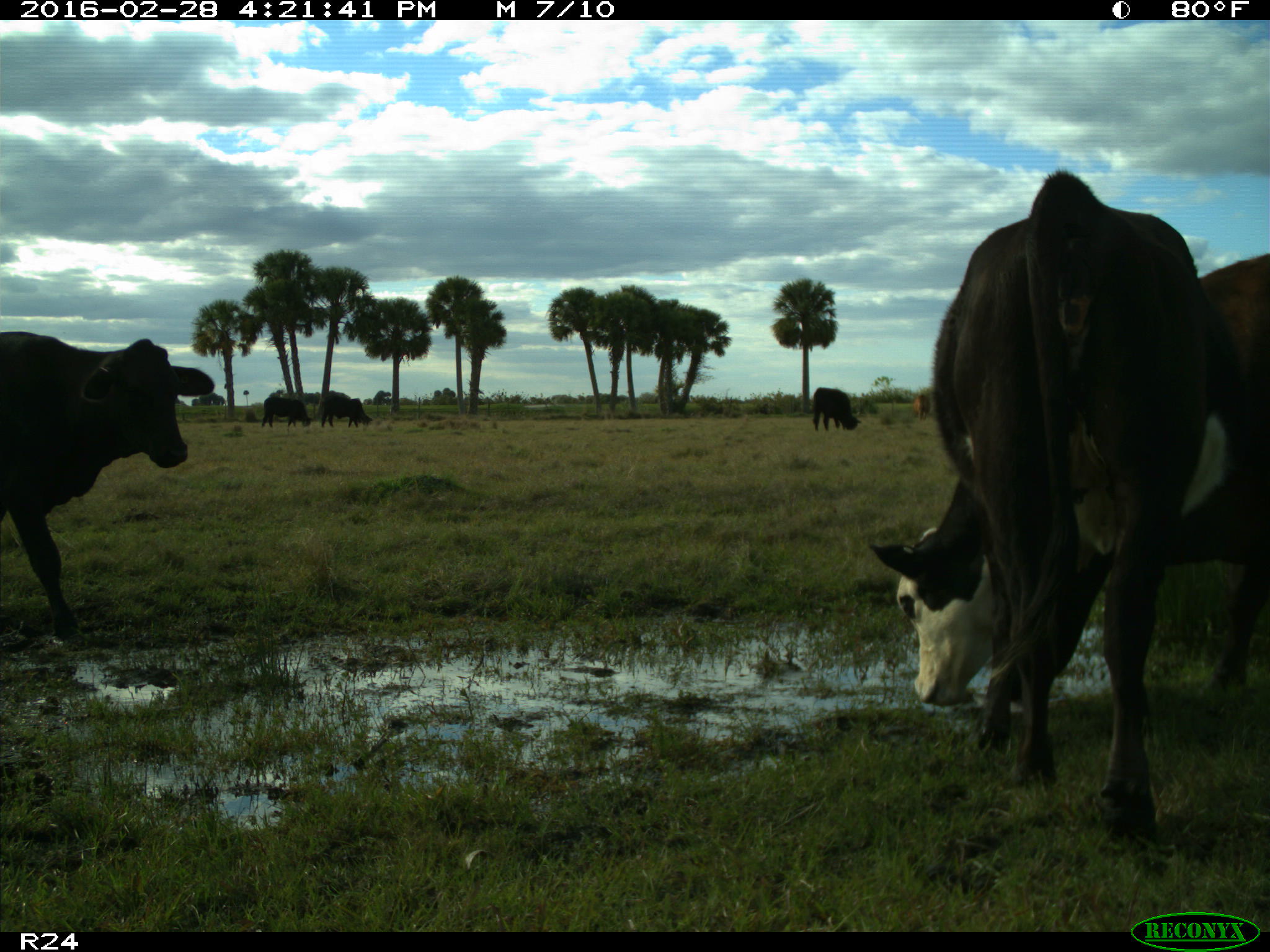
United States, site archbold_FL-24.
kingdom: Animalia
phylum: Chordata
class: Mammalia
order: Artiodactyla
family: Bovidae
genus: Bos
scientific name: Bos taurus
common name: domestic cow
Bos taurus (domestic cow).